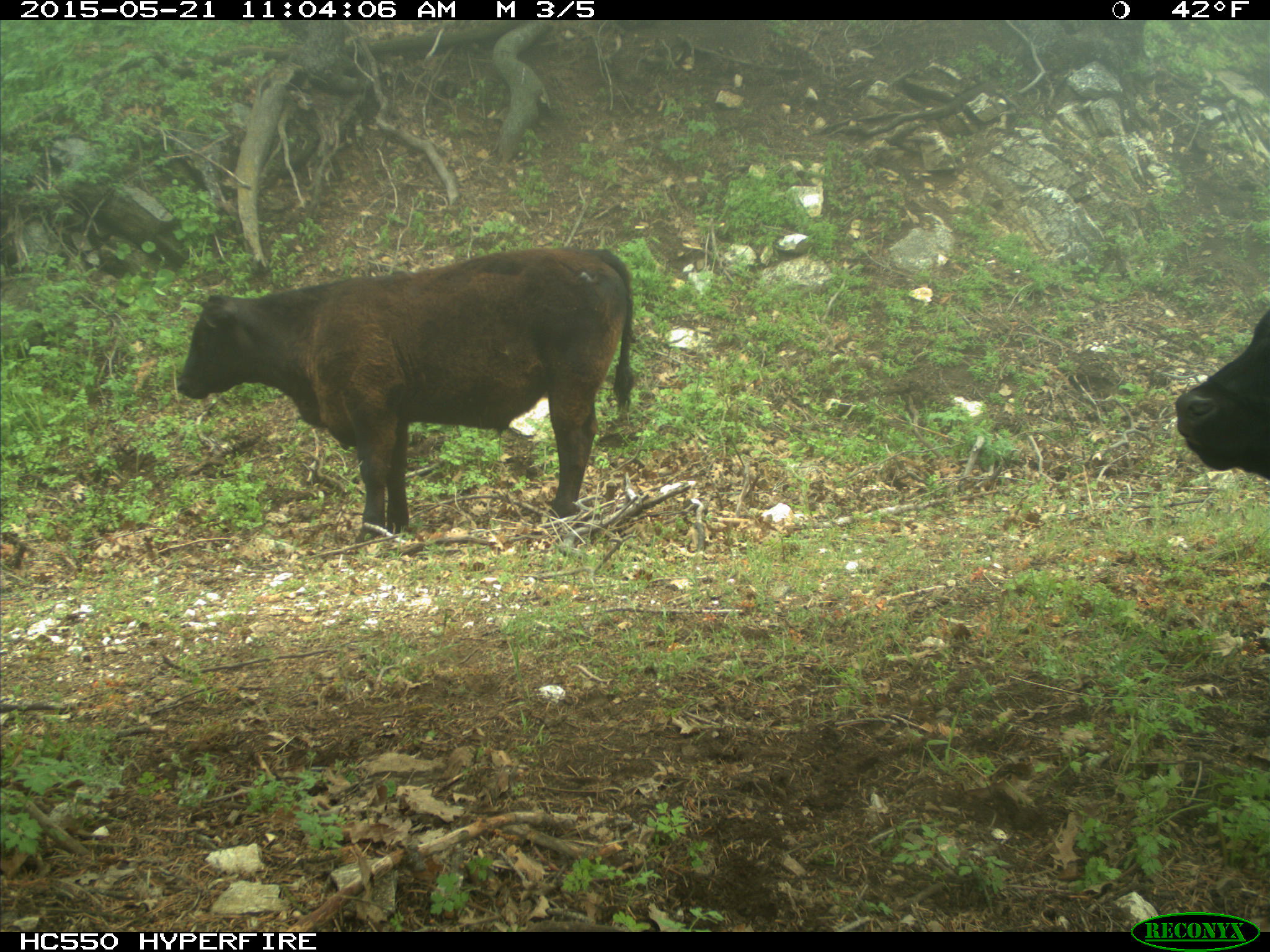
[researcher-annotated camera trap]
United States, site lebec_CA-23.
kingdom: Animalia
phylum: Chordata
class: Mammalia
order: Artiodactyla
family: Bovidae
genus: Bos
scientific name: Bos taurus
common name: domestic cow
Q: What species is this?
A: Bos taurus (domestic cow).